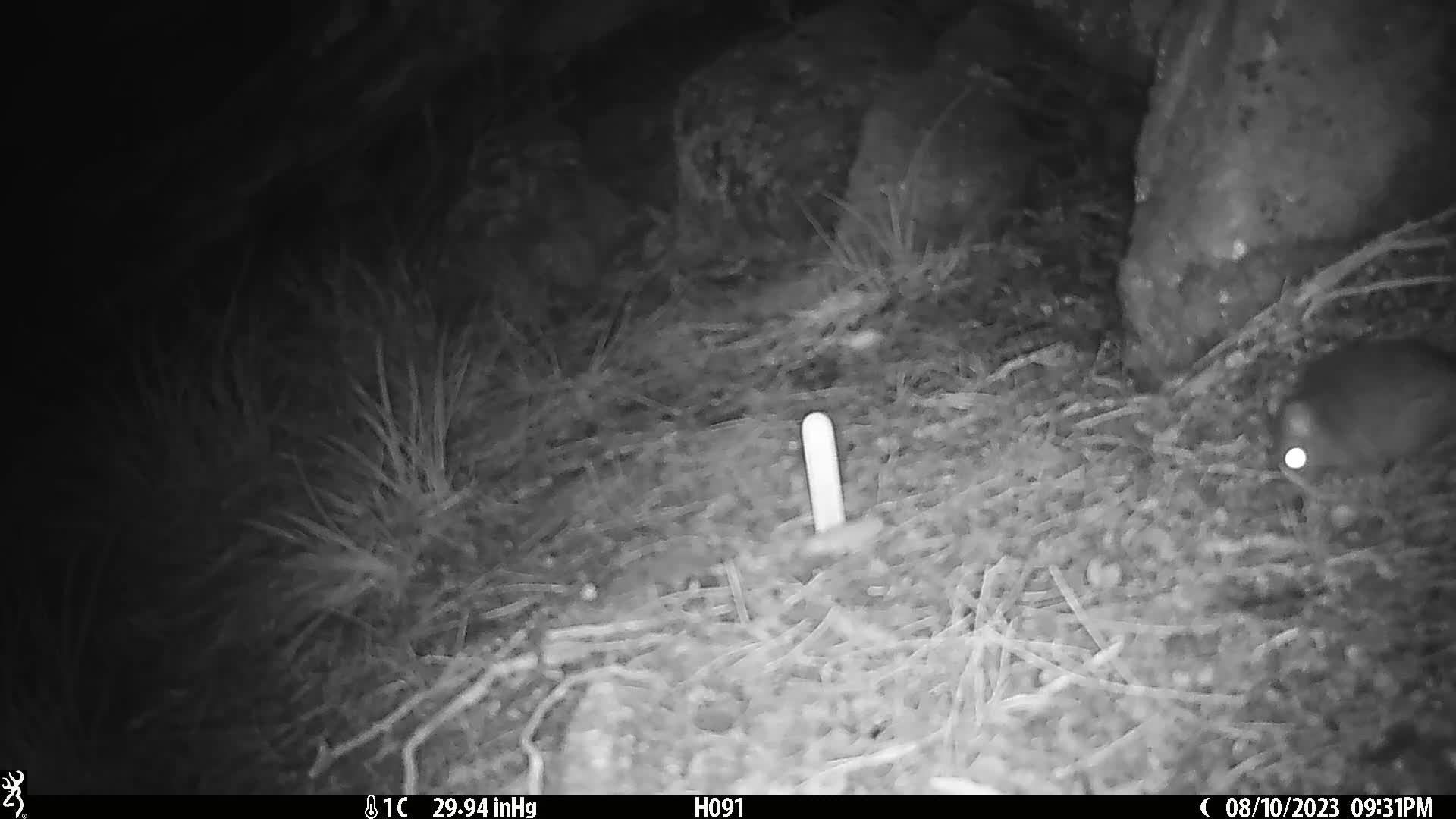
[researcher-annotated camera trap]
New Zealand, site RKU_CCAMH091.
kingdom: Animalia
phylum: Chordata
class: Mammalia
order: Rodentia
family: Muridae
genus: Rattus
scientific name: Rattus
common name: rat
Rat (Rattus).